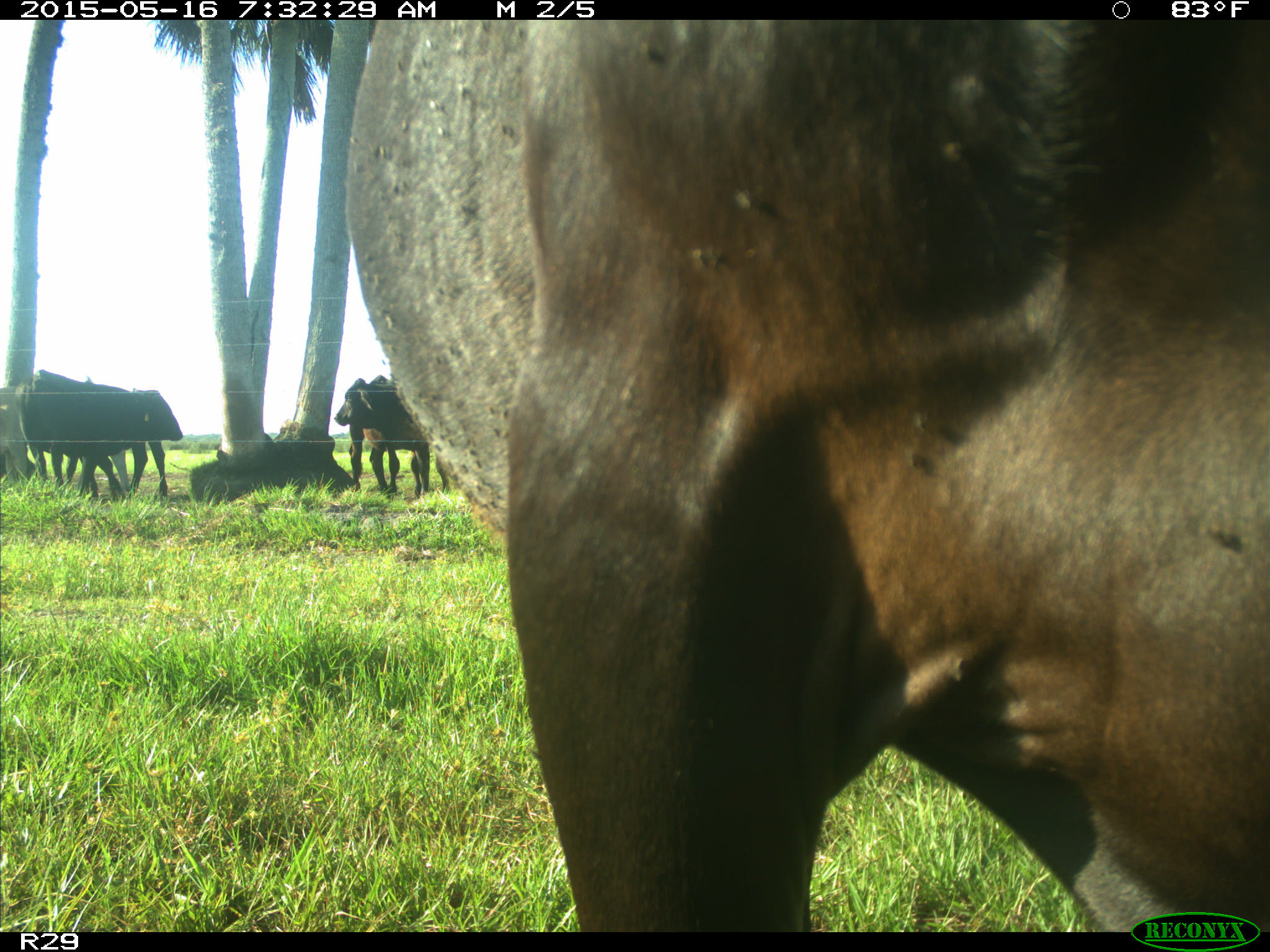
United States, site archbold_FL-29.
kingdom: Animalia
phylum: Chordata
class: Mammalia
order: Artiodactyla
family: Bovidae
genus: Bos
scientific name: Bos taurus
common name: domestic cow